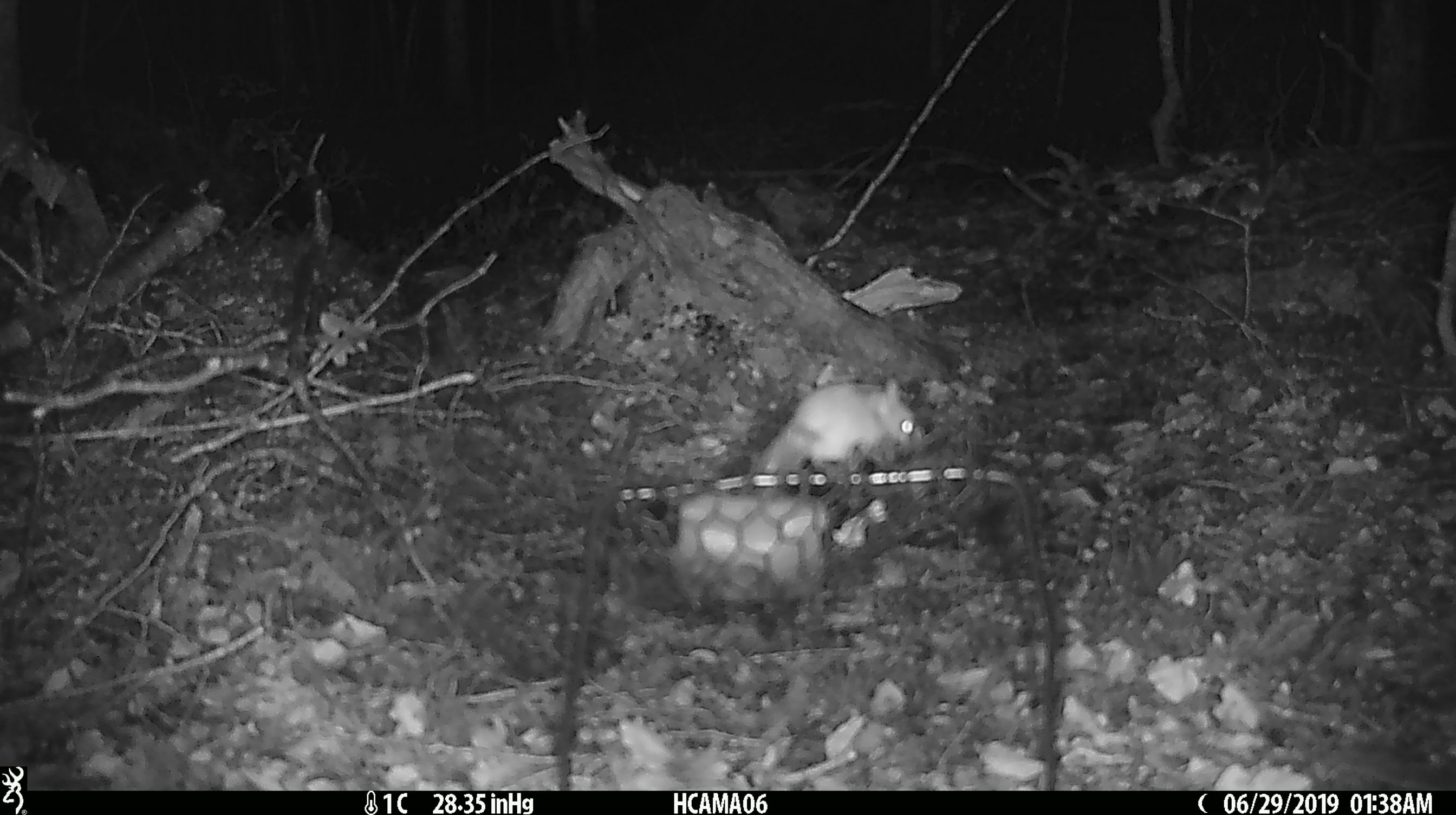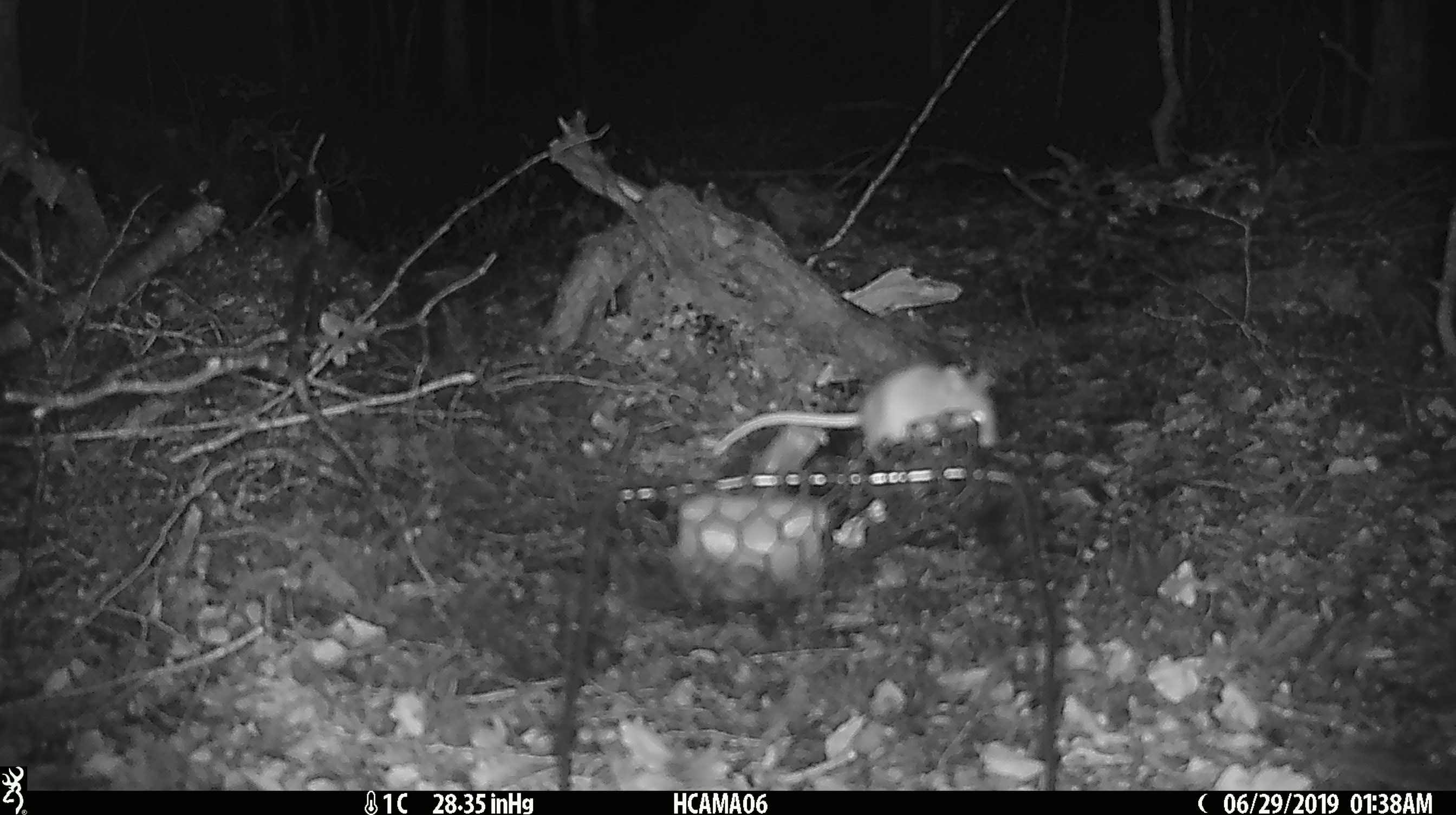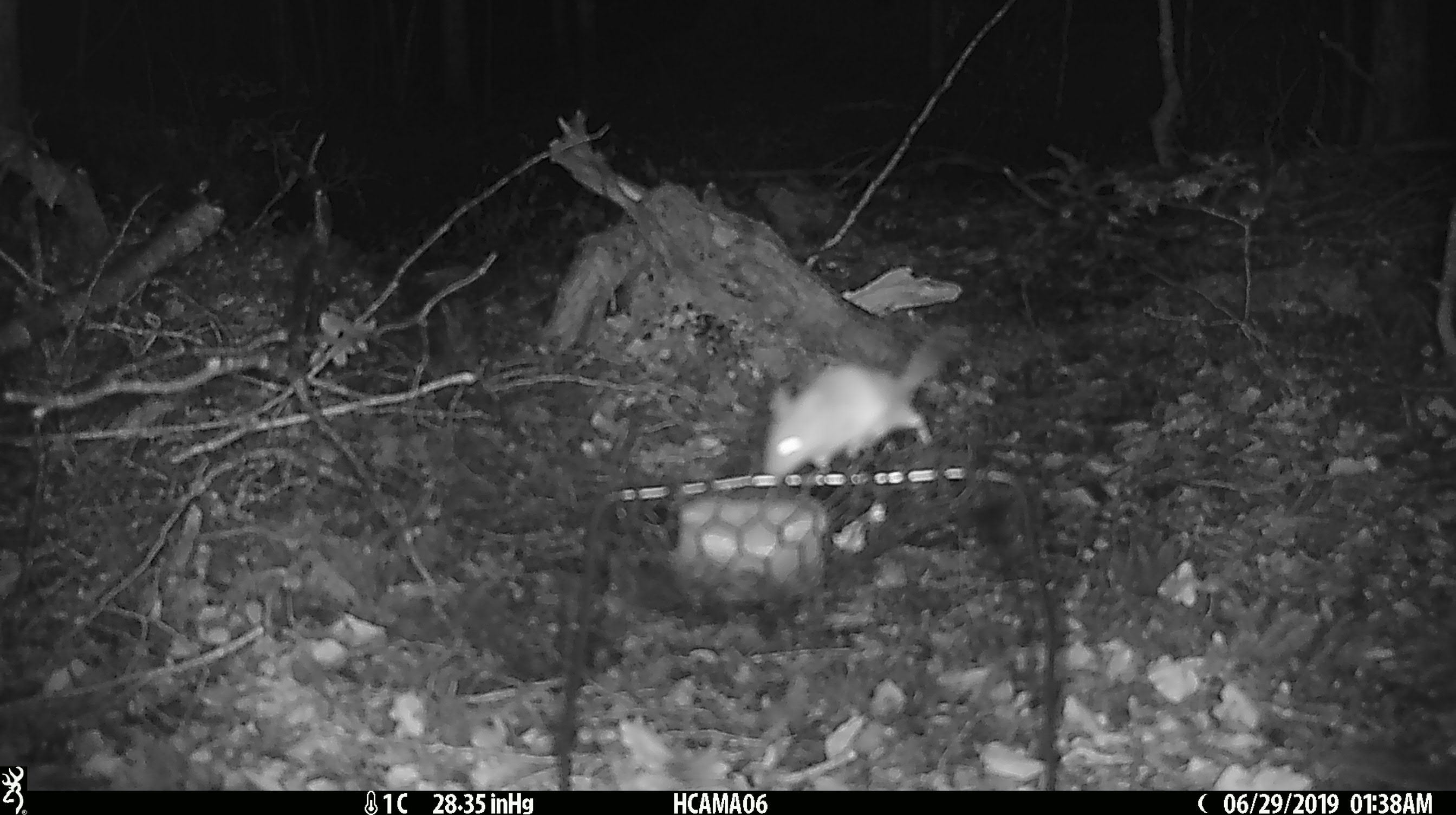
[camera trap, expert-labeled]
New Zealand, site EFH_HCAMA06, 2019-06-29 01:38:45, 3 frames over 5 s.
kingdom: Animalia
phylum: Chordata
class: Mammalia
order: Rodentia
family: Muridae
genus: Mus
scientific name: Mus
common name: mouse